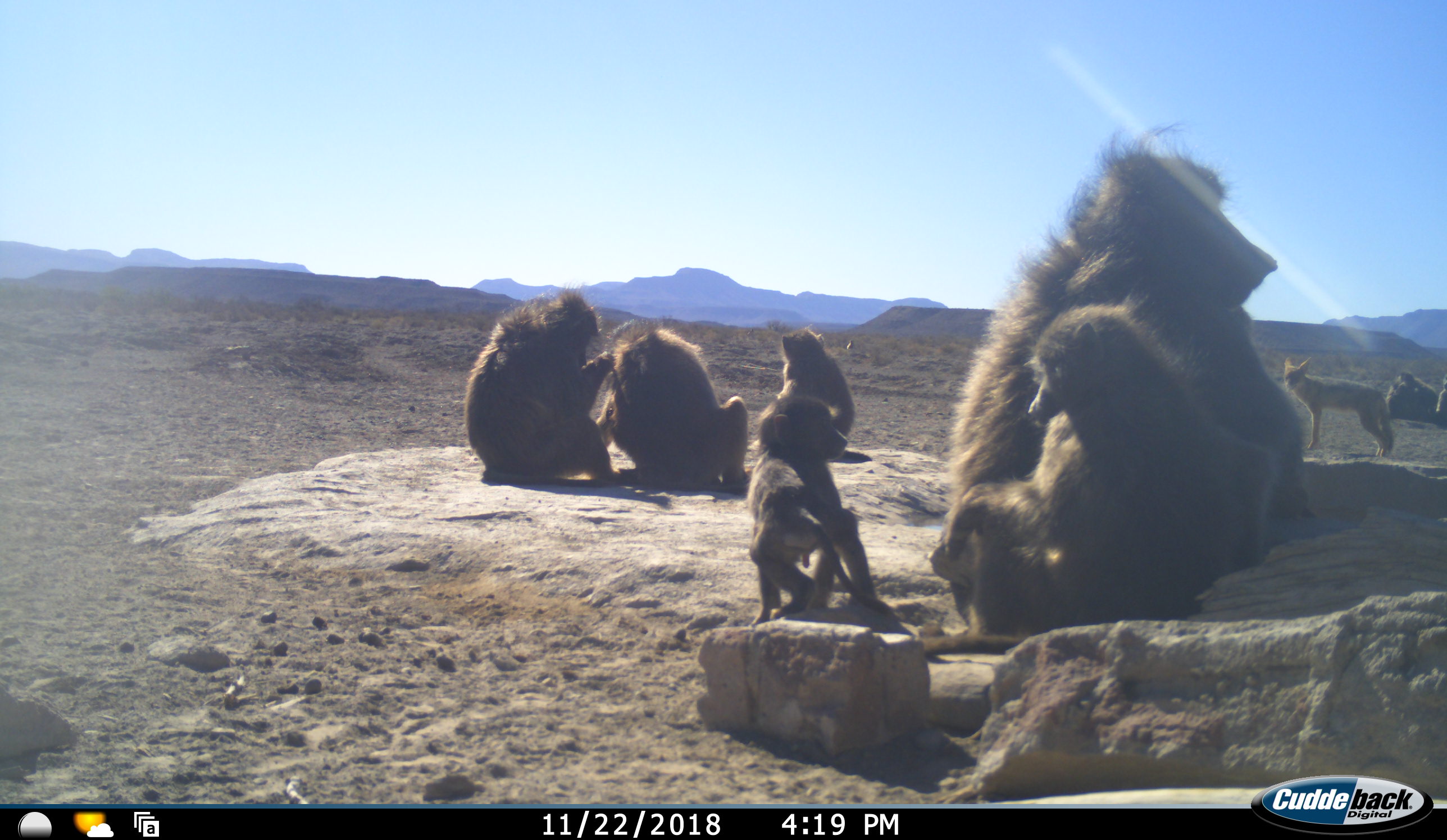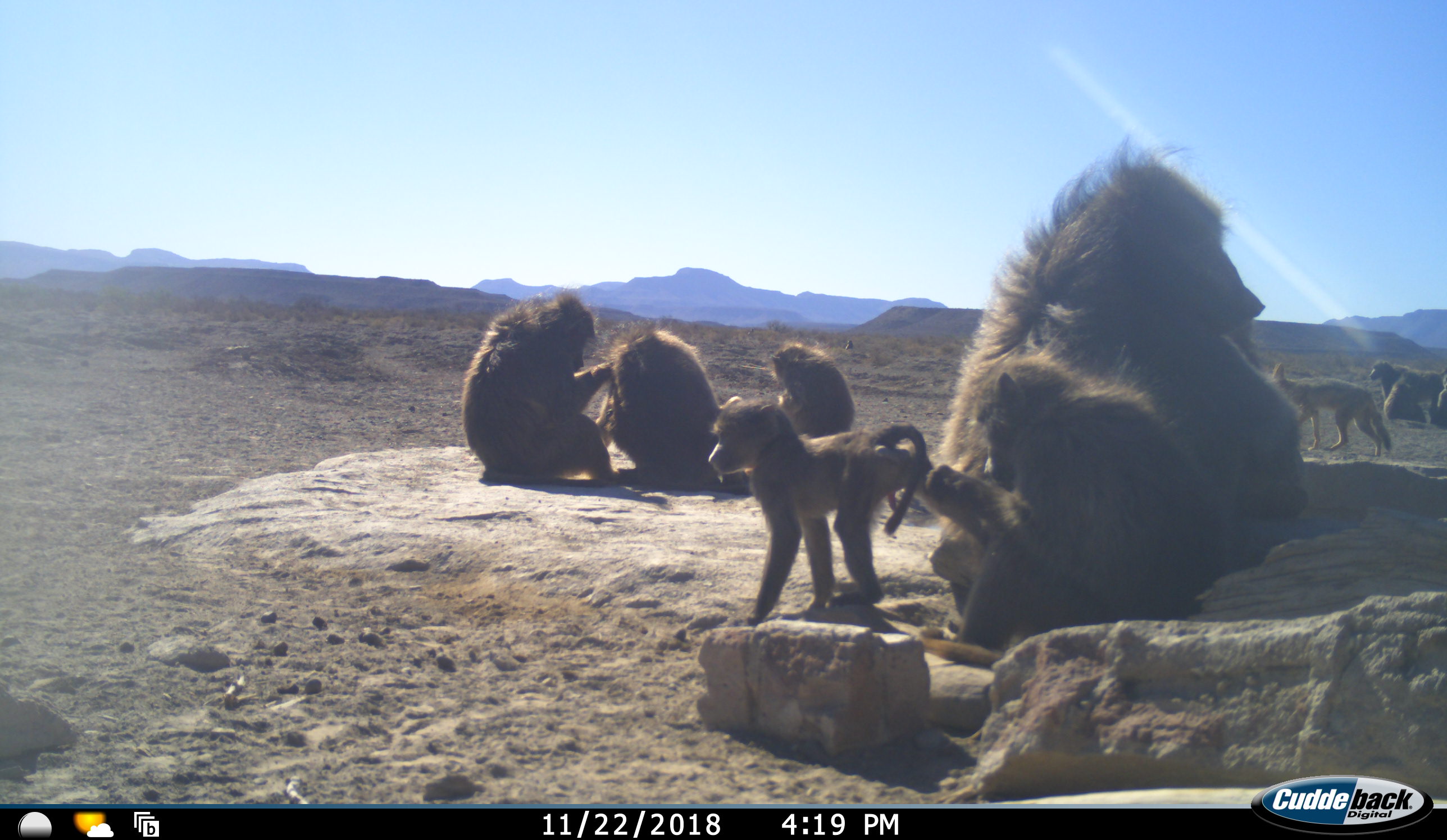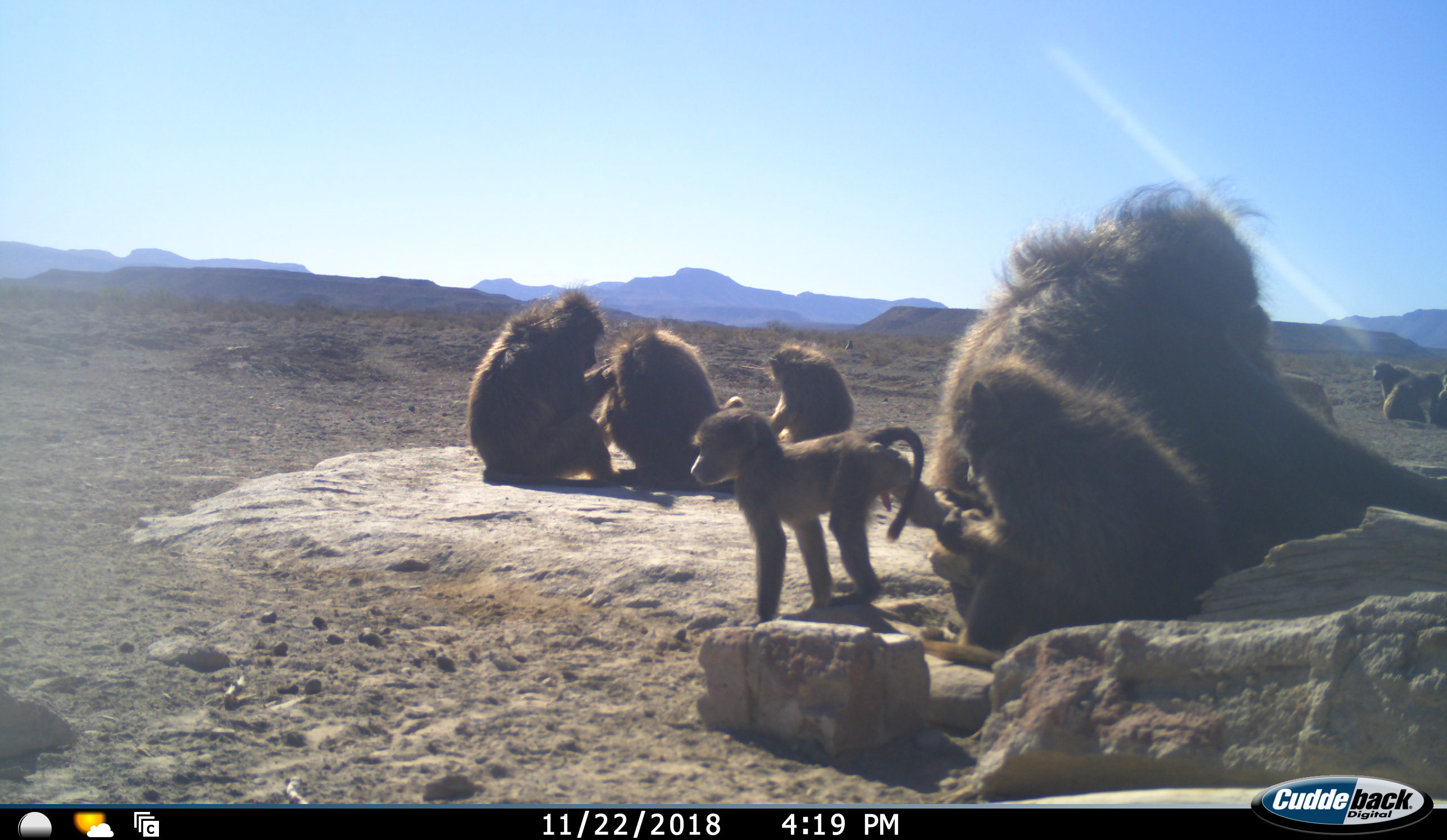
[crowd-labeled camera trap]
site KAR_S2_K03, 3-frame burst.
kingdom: Animalia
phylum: Chordata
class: Mammalia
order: Primates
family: Cercopithecidae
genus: Papio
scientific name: Papio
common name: baboon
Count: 8.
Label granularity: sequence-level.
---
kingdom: Animalia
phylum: Chordata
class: Mammalia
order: Carnivora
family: Canidae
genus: Lupulella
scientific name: Lupulella mesomelas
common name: black-backed jackal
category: jackalblackbacked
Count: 1.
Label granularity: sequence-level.